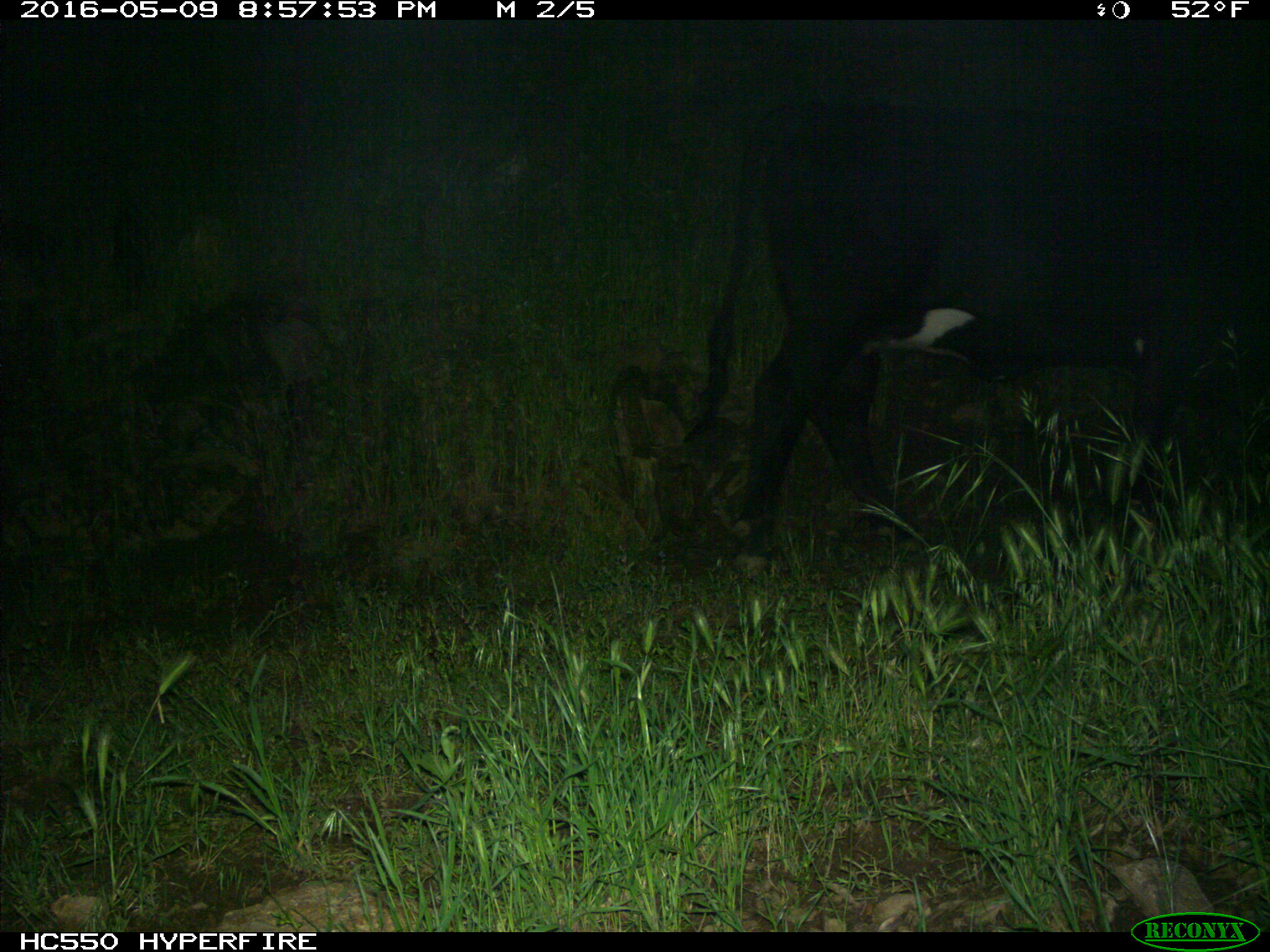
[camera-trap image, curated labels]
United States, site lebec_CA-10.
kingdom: Animalia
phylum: Chordata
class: Mammalia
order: Artiodactyla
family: Bovidae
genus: Bos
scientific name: Bos taurus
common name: domestic cow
Bos taurus (domestic cow).